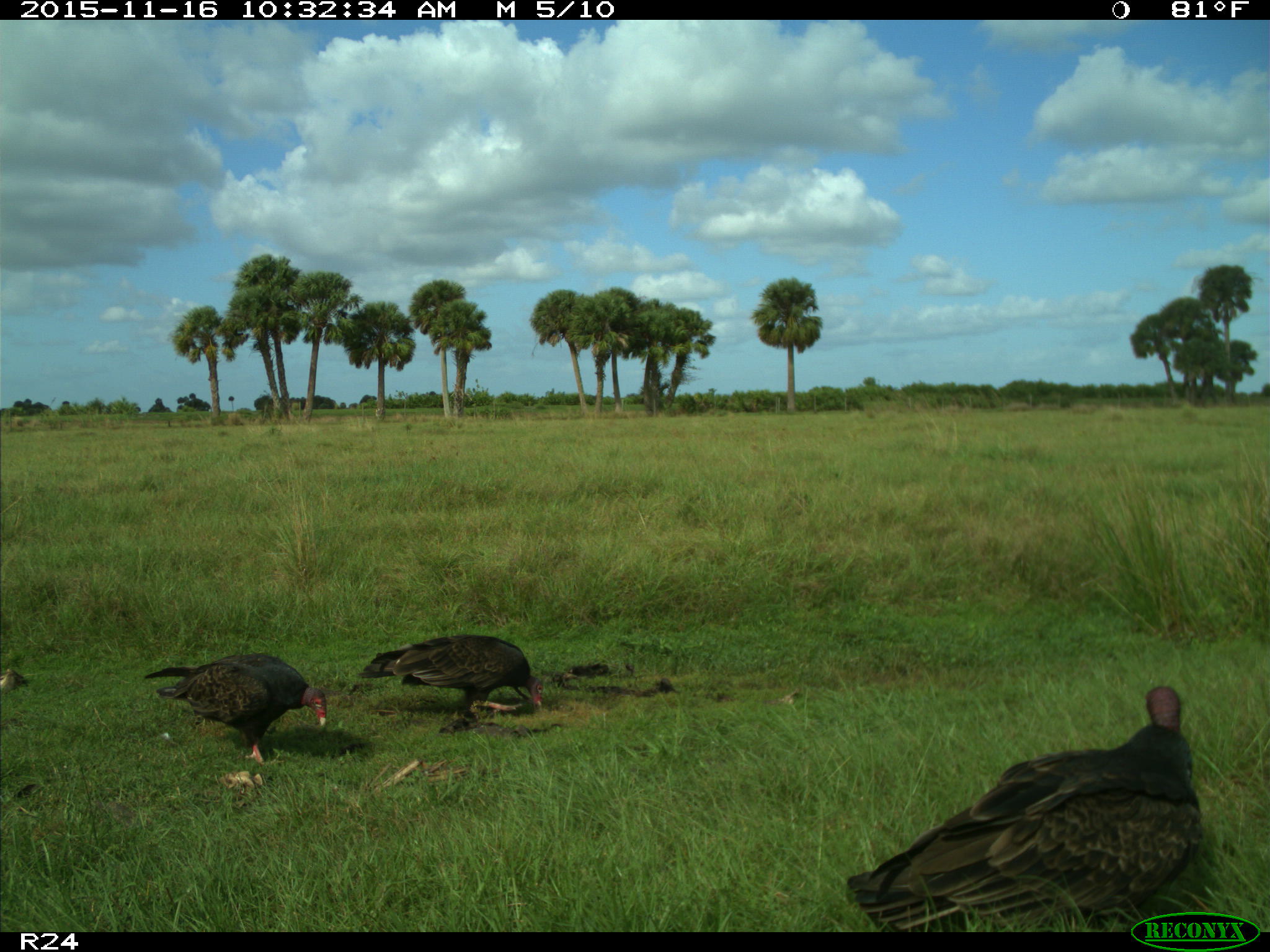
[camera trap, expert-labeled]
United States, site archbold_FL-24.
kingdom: Animalia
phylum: Chordata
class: Aves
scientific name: Aves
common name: birds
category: unidentified bird